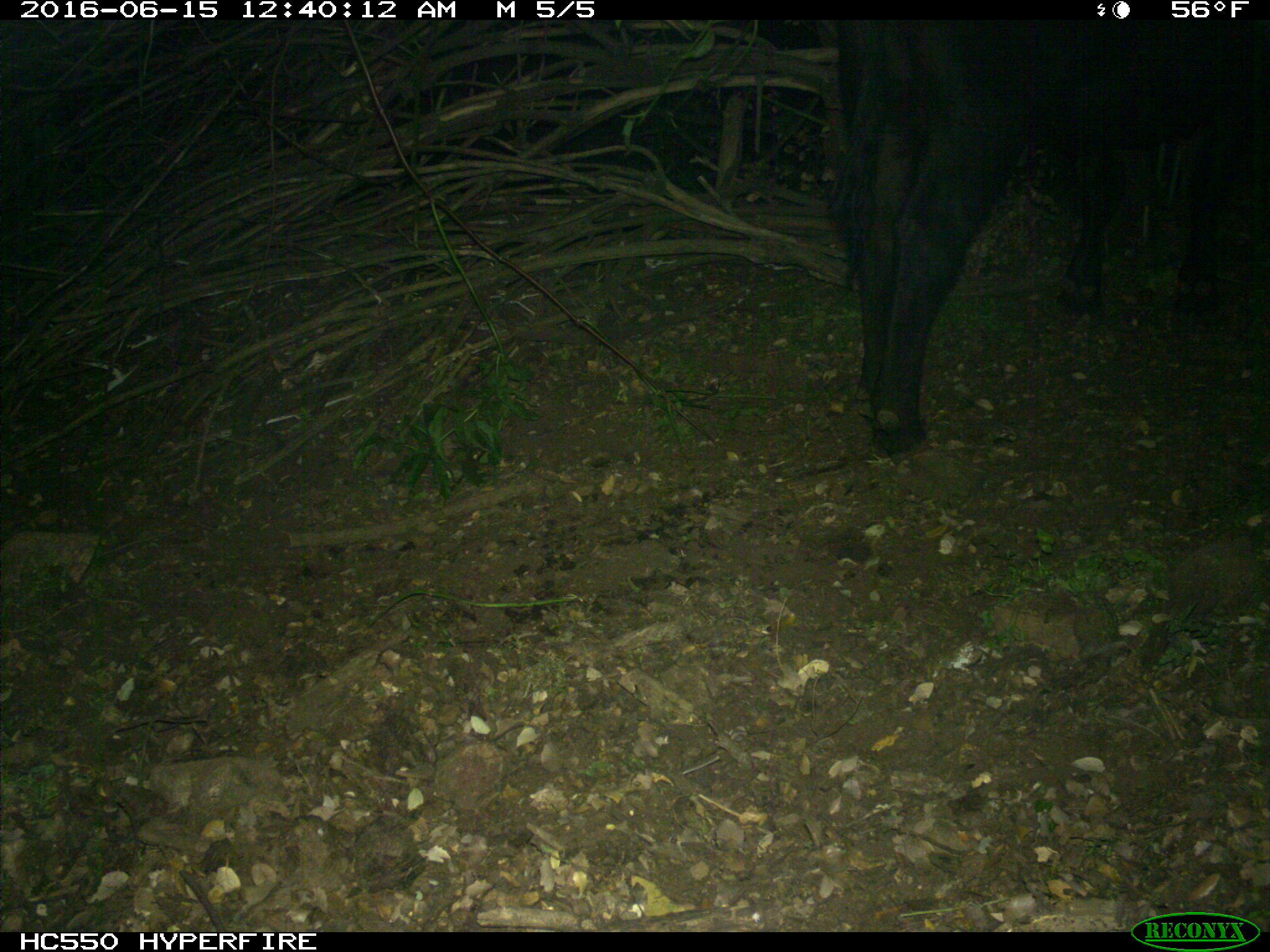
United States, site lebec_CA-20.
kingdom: Animalia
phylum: Chordata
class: Mammalia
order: Artiodactyla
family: Bovidae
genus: Bos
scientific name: Bos taurus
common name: domestic cow